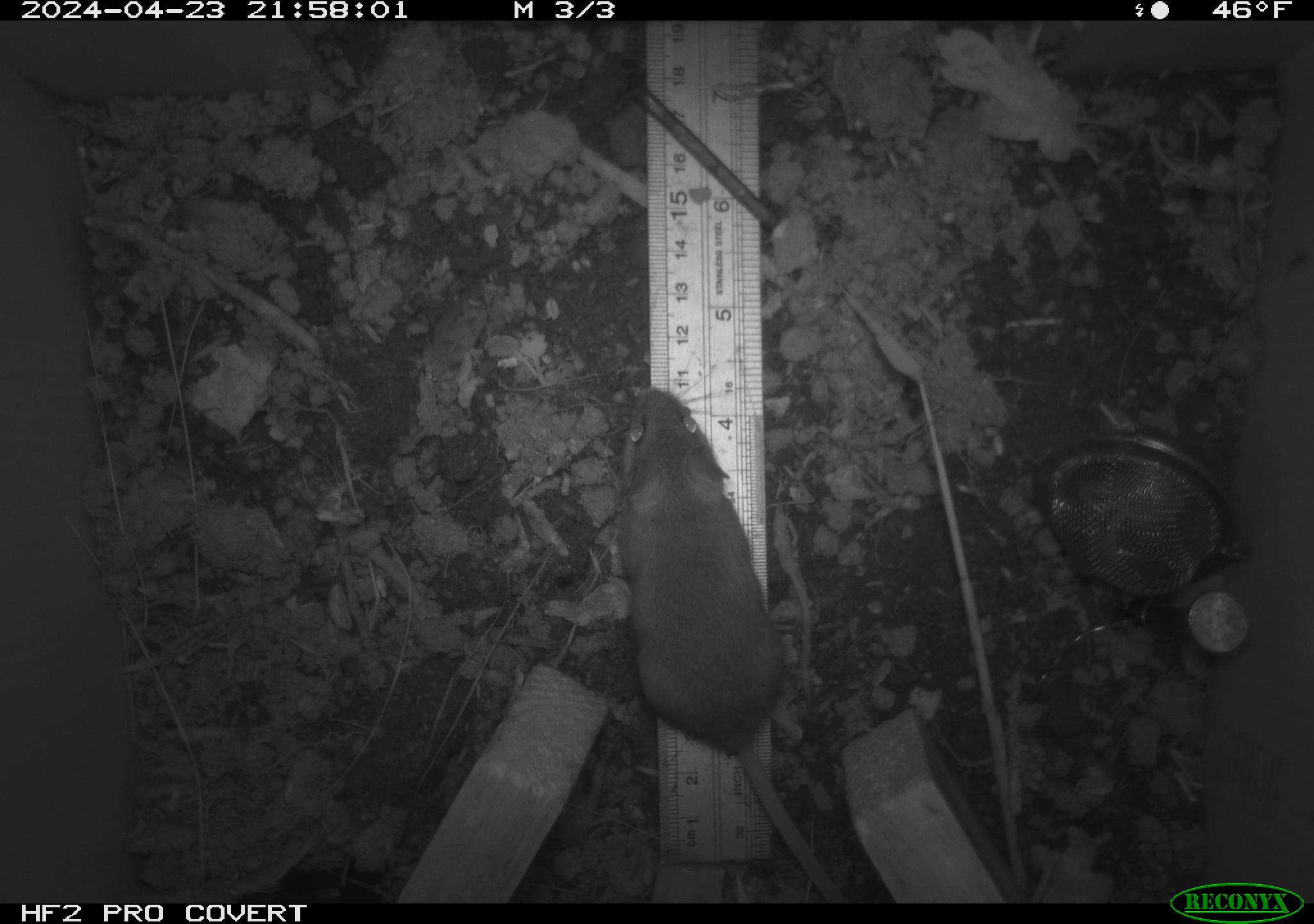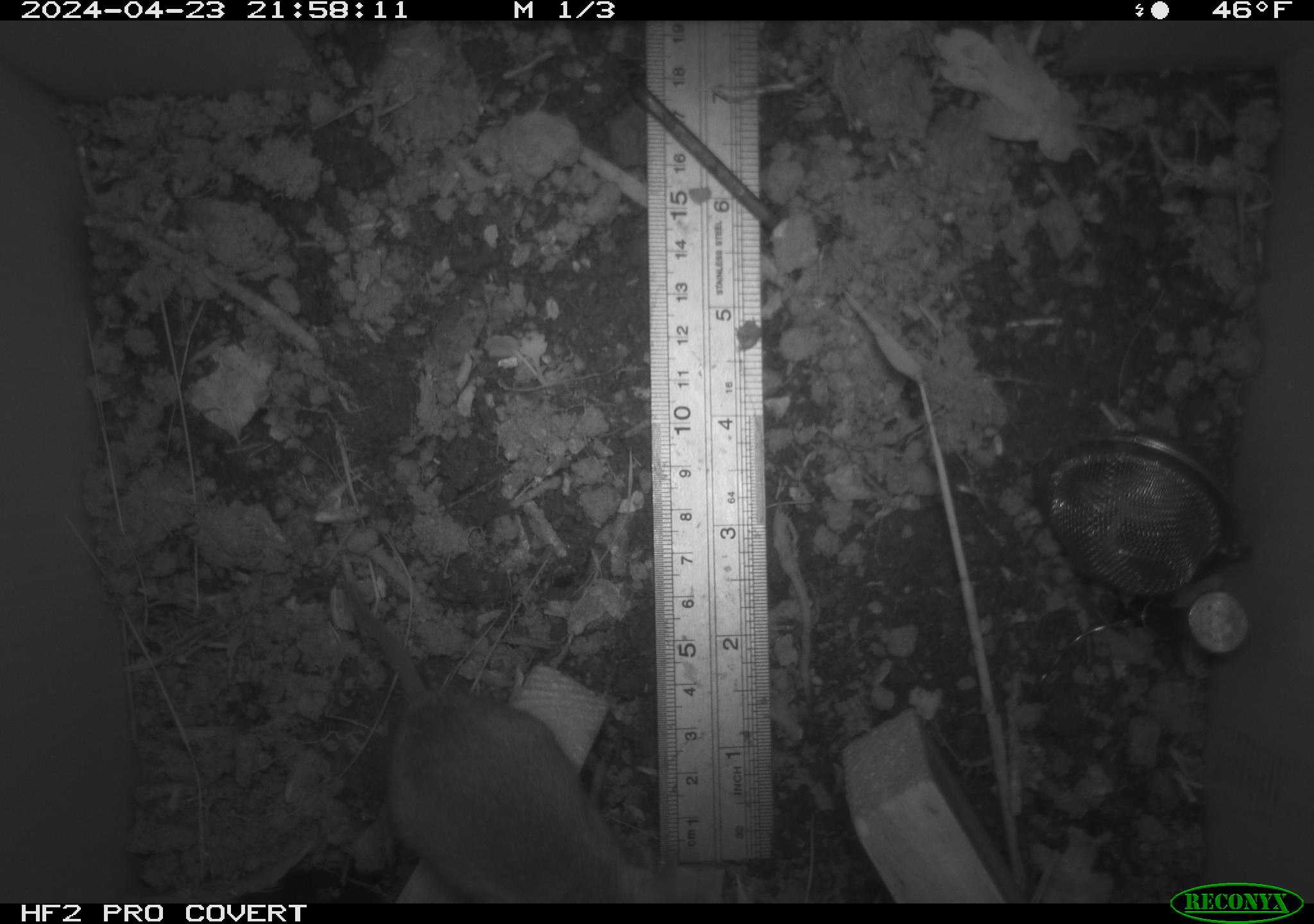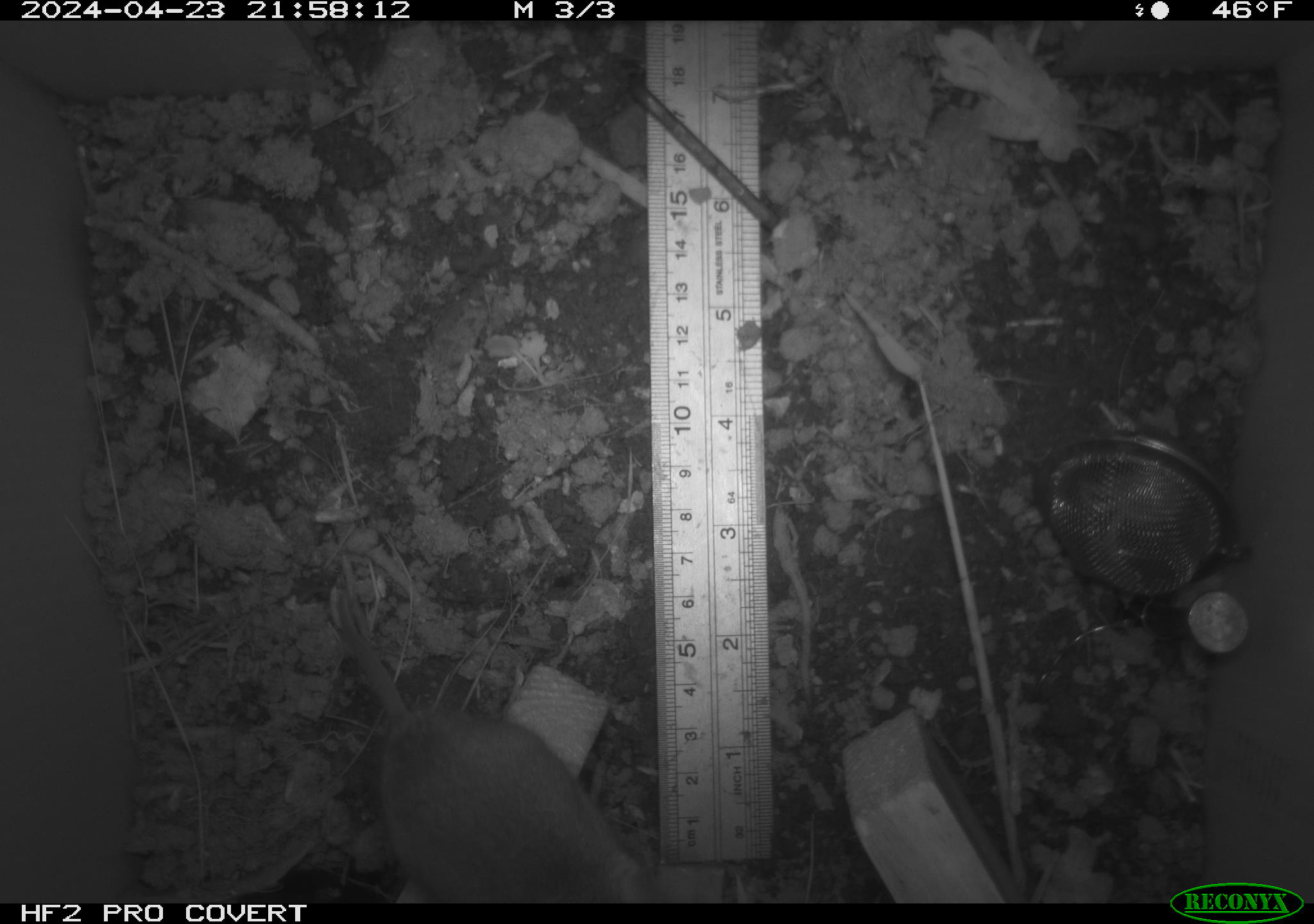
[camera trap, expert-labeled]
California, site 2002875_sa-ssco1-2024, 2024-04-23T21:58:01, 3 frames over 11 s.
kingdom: Animalia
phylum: Chordata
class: Mammalia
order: Rodentia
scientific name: Rodentia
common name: mouse species